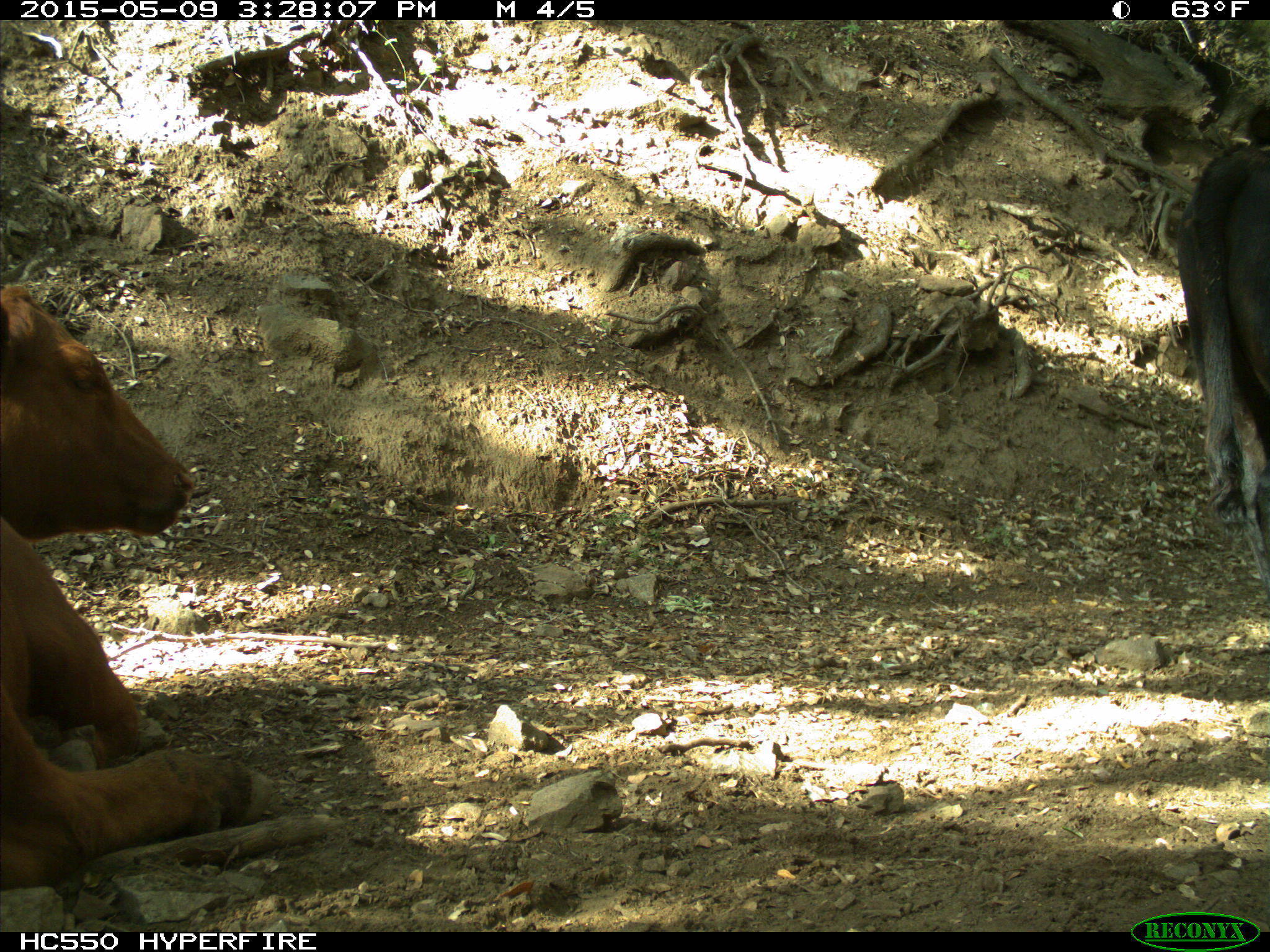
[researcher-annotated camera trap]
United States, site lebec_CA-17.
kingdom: Animalia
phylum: Chordata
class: Mammalia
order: Artiodactyla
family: Bovidae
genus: Bos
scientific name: Bos taurus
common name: domestic cow